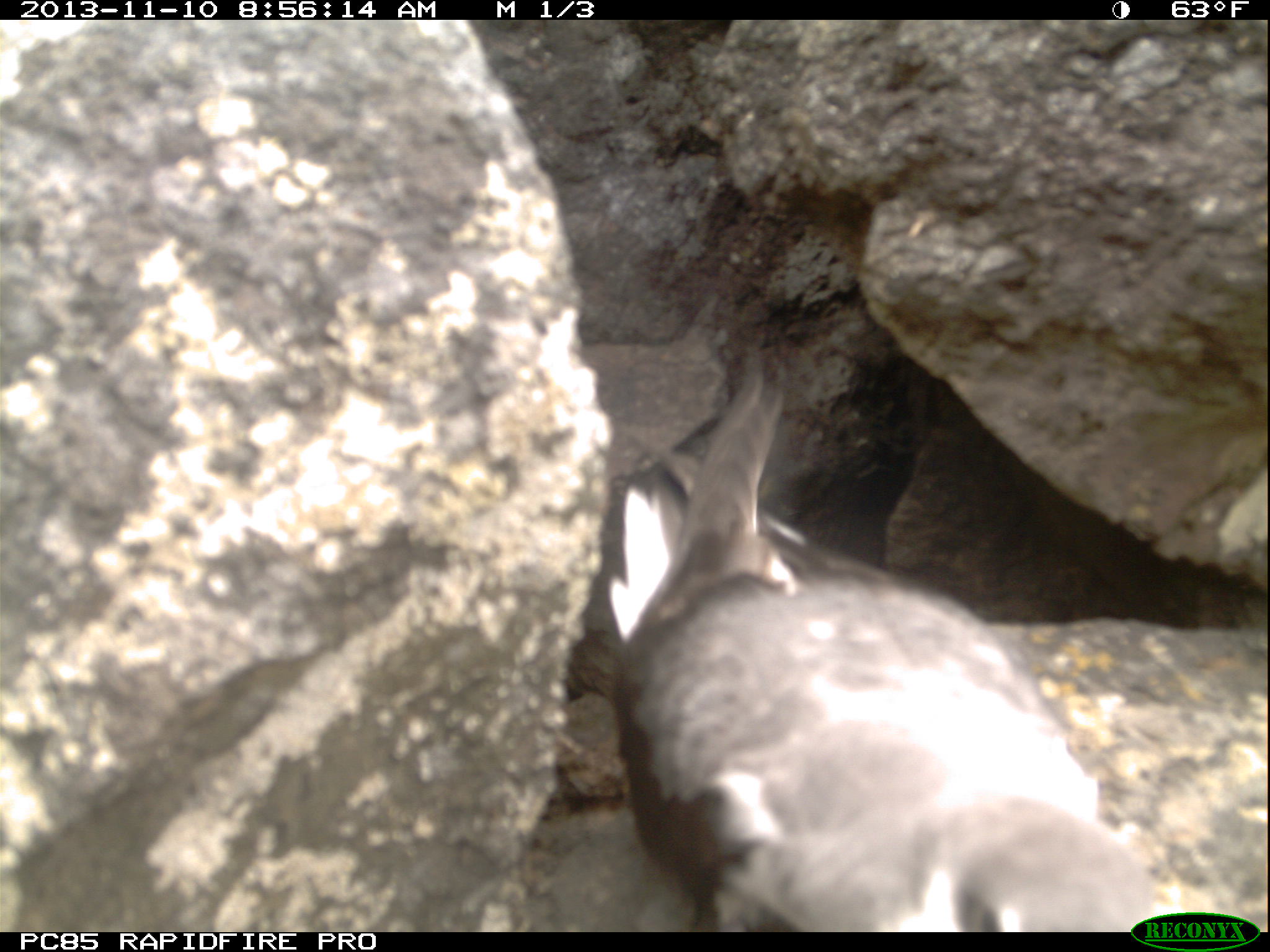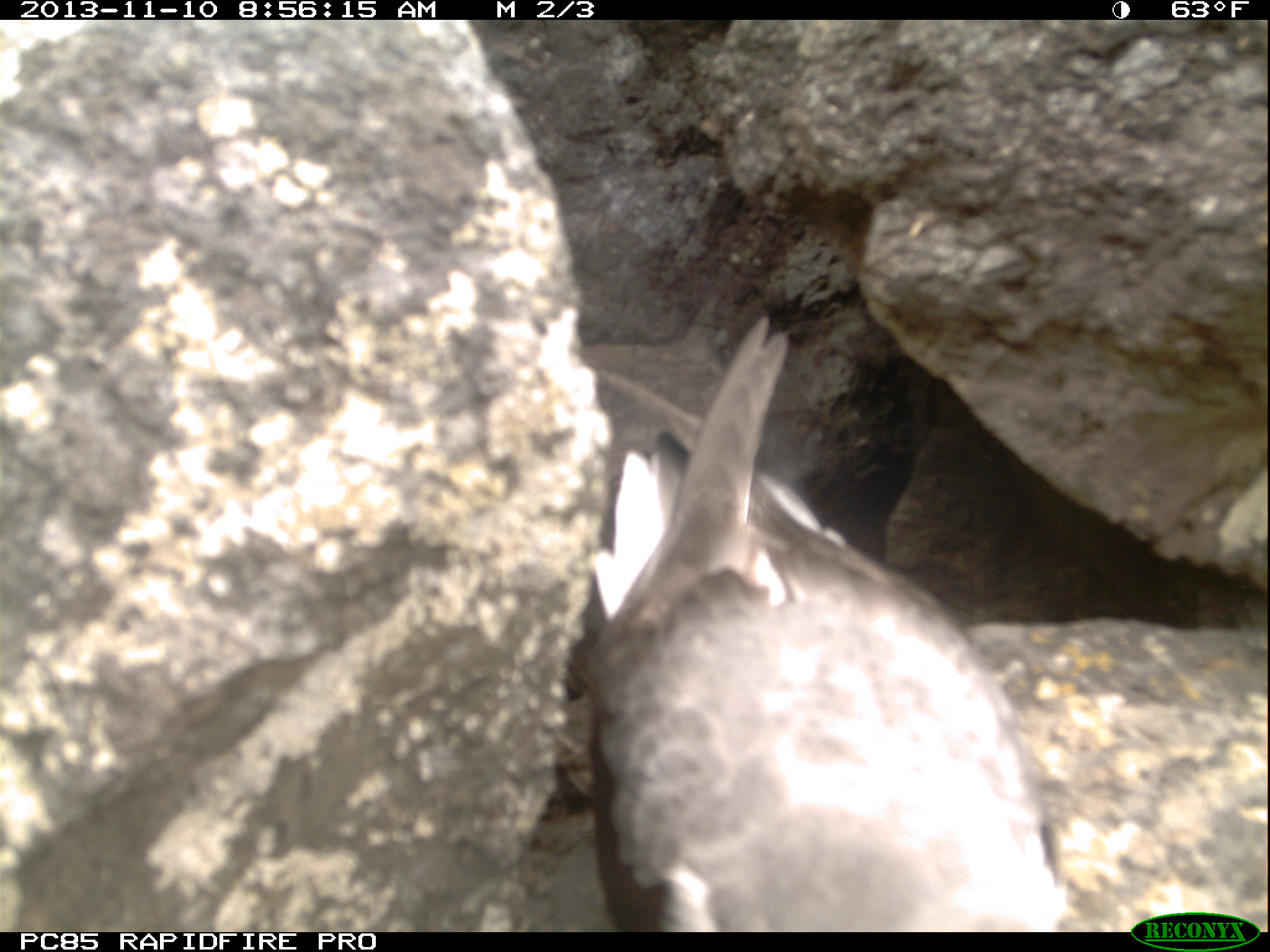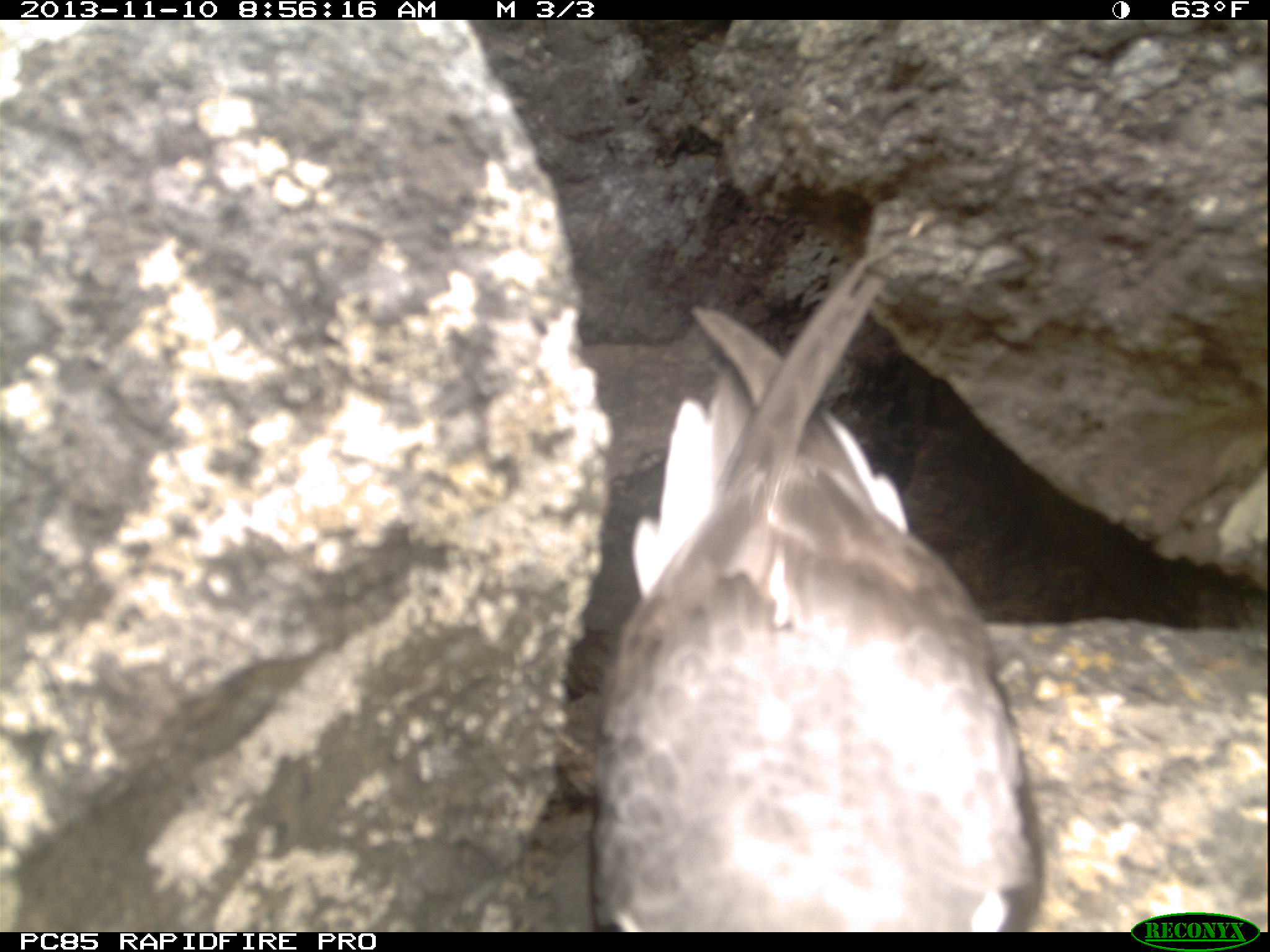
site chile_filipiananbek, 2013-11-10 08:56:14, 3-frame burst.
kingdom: Animalia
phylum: Chordata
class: Aves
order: Procellariiformes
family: Procellariidae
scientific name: Procellariidae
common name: petrel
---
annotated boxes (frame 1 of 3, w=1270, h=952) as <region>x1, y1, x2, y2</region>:
petrel: <region>606, 376, 1189, 932</region>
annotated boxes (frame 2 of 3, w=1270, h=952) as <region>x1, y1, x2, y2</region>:
petrel: <region>587, 325, 1077, 927</region>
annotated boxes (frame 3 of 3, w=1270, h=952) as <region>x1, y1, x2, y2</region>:
petrel: <region>583, 268, 1051, 933</region>